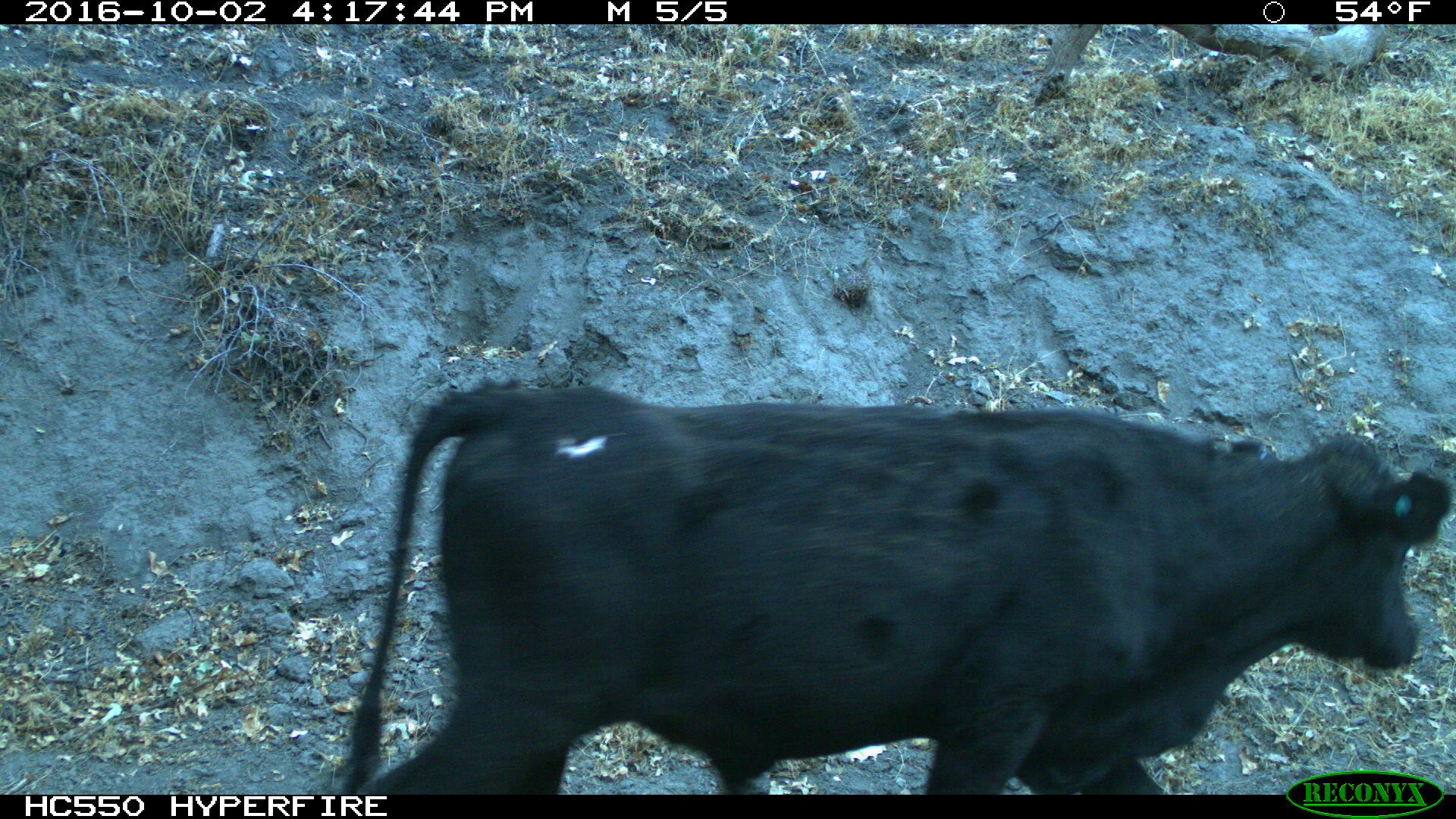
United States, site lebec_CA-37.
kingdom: Animalia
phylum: Chordata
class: Mammalia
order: Artiodactyla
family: Bovidae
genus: Bos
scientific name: Bos taurus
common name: domestic cow